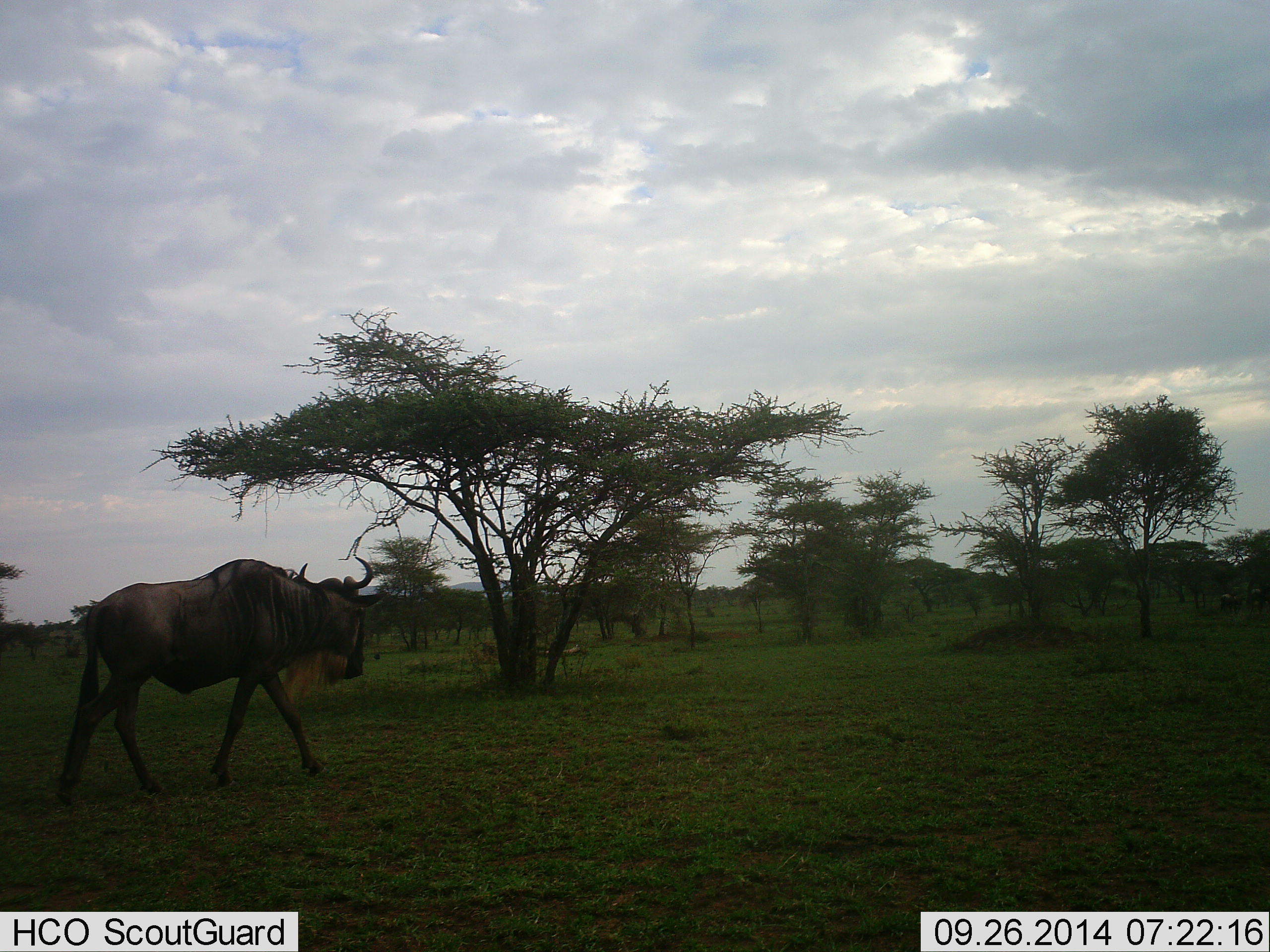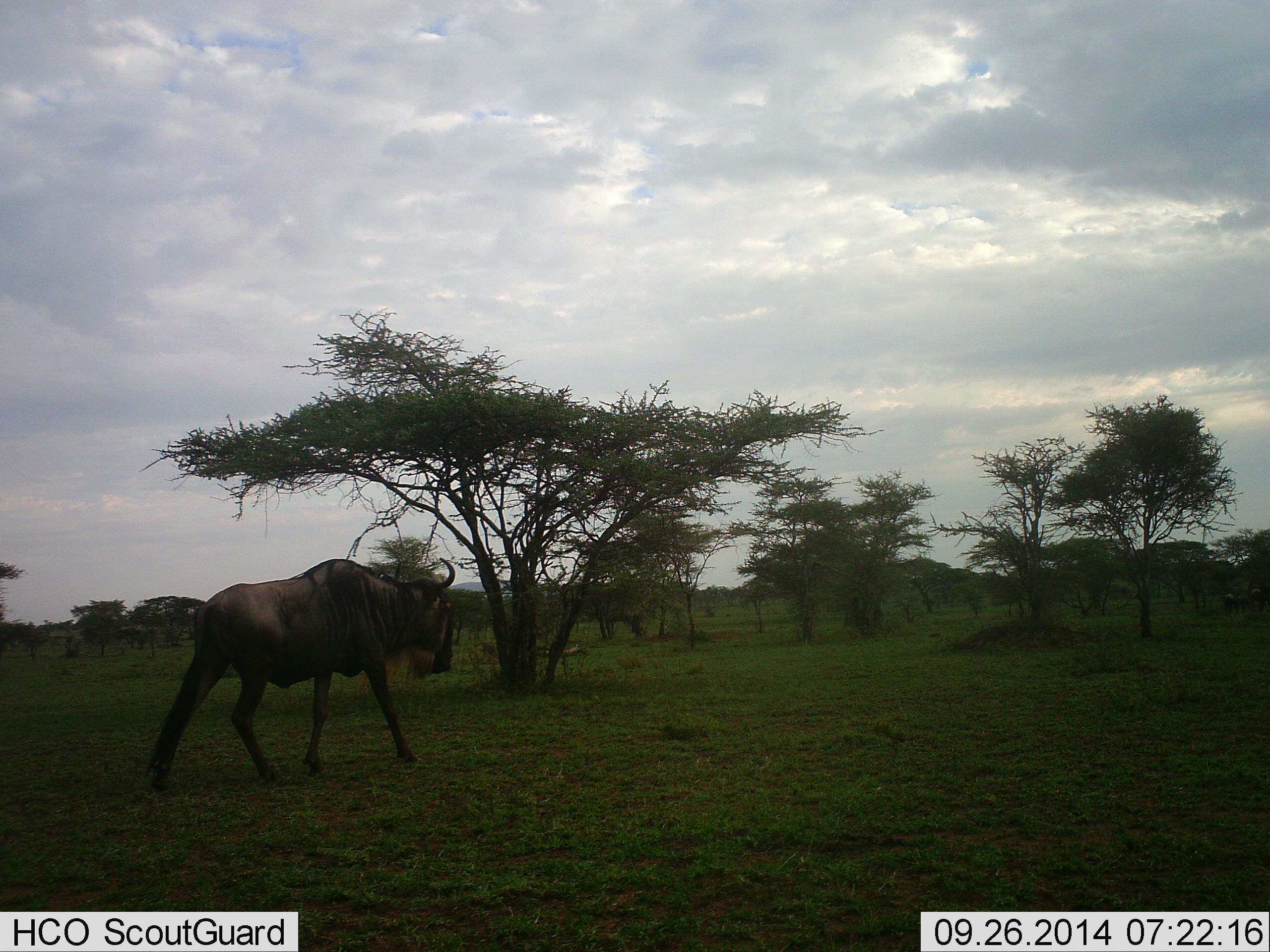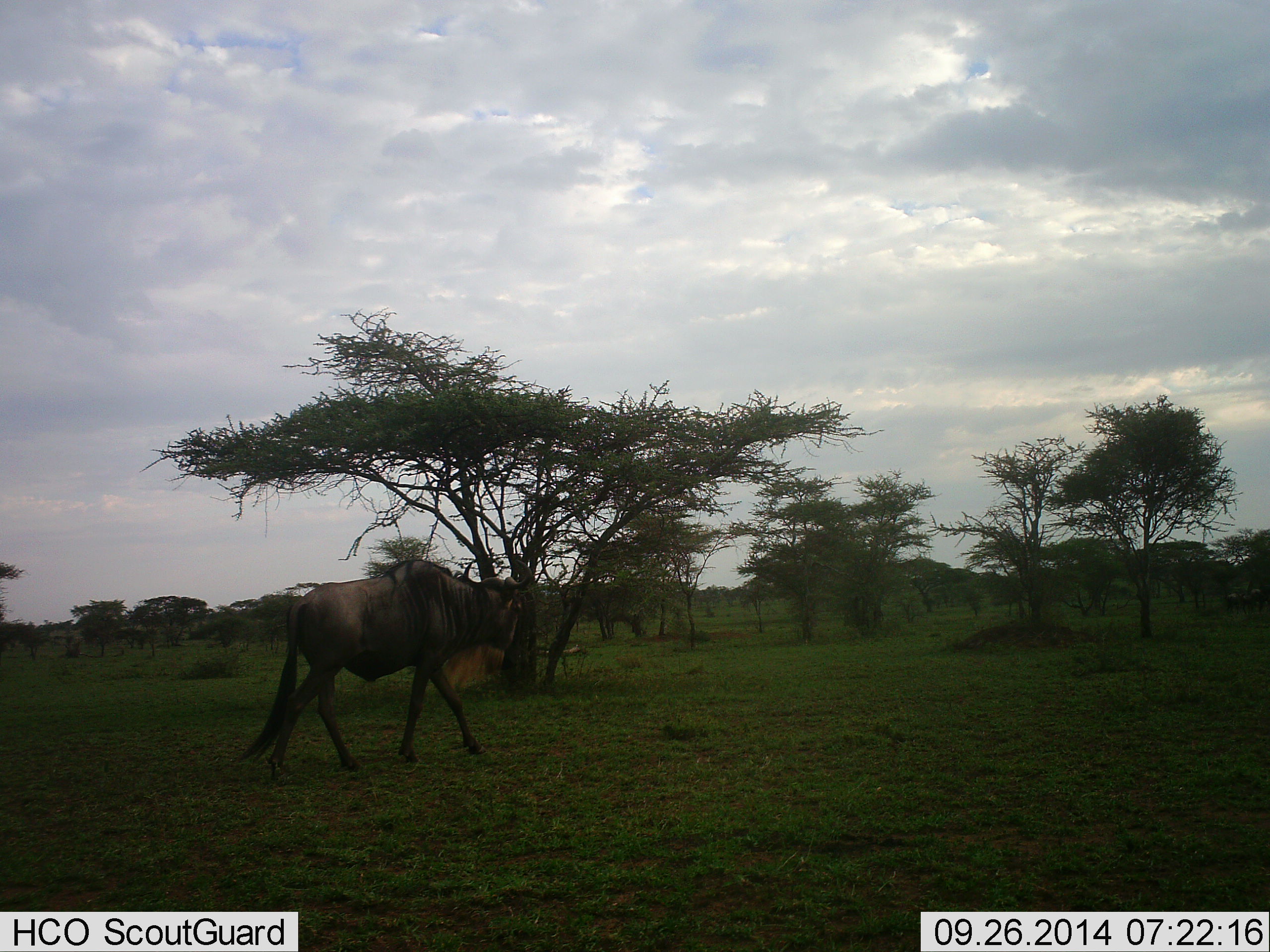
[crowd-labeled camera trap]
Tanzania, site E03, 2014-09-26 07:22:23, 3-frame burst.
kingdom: Animalia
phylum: Chordata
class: Mammalia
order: Artiodactyla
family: Bovidae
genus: Connochaetes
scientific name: Connochaetes taurinus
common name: blue wildebeest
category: wildebeest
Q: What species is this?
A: Wildebeest (blue wildebeest) (Connochaetes taurinus).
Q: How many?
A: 1.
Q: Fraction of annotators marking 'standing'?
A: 10%.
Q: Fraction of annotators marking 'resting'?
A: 0%.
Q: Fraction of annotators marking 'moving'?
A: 90%.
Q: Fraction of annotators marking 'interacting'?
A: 0%.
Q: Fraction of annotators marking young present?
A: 0%.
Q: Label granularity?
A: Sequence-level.